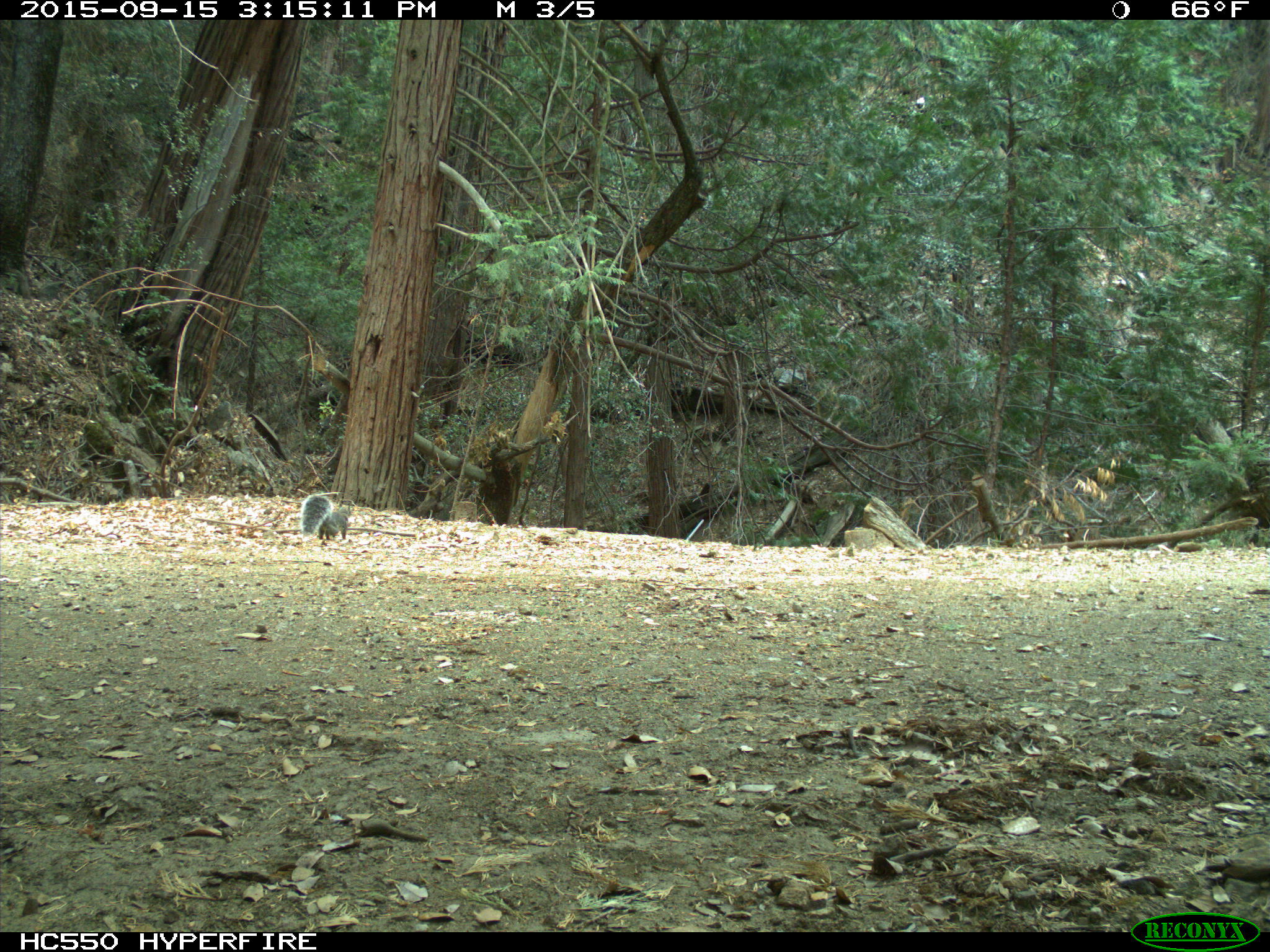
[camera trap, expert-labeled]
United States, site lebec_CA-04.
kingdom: Animalia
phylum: Chordata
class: Mammalia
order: Rodentia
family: Sciuridae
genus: Sciurus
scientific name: Sciurus carolinensis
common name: eastern gray squirrel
Sciurus carolinensis (eastern gray squirrel).